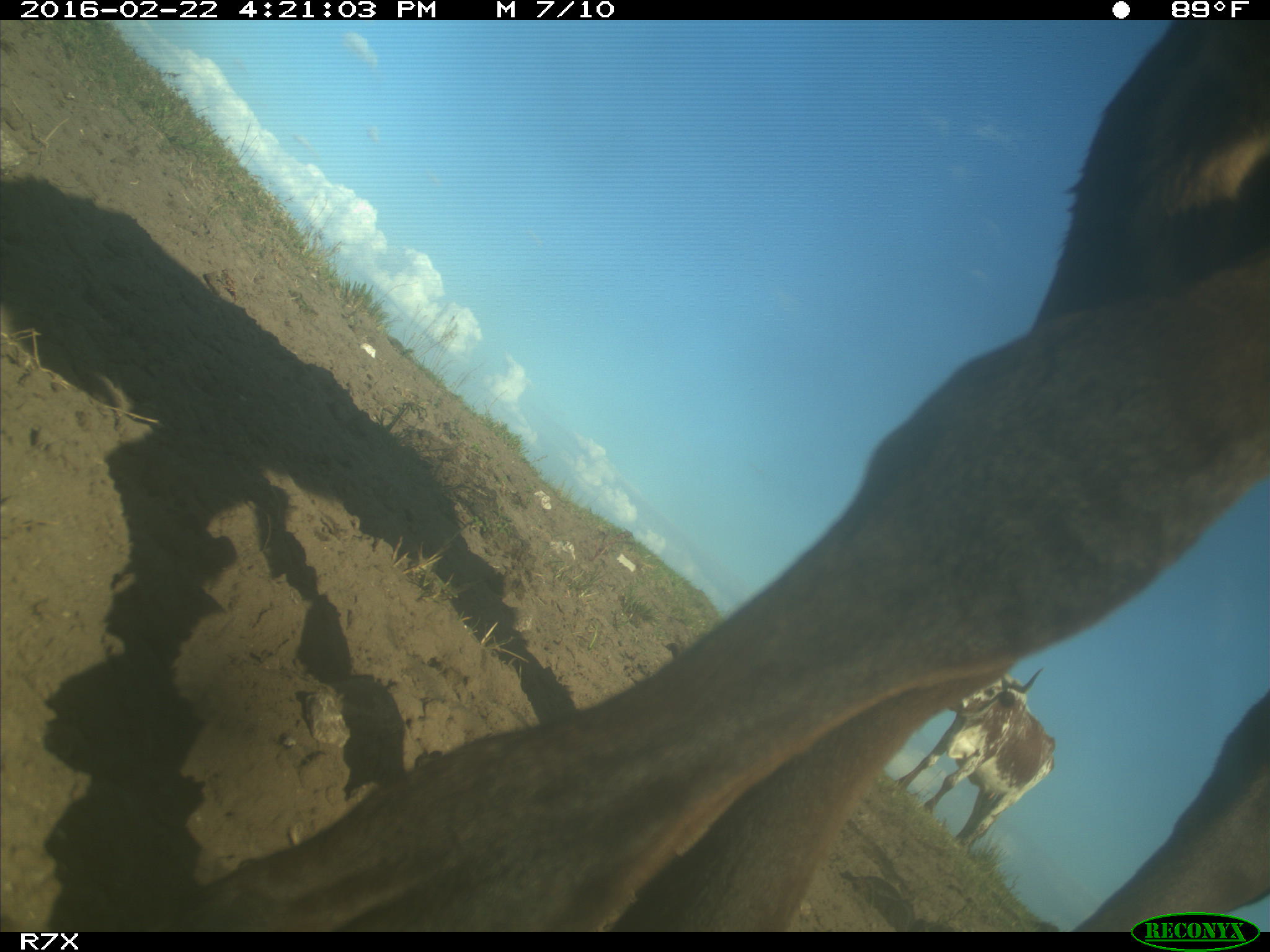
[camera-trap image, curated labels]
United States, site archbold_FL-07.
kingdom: Animalia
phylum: Chordata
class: Mammalia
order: Artiodactyla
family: Bovidae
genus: Bos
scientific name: Bos taurus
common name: domestic cow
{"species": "Bos taurus (domestic cow)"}